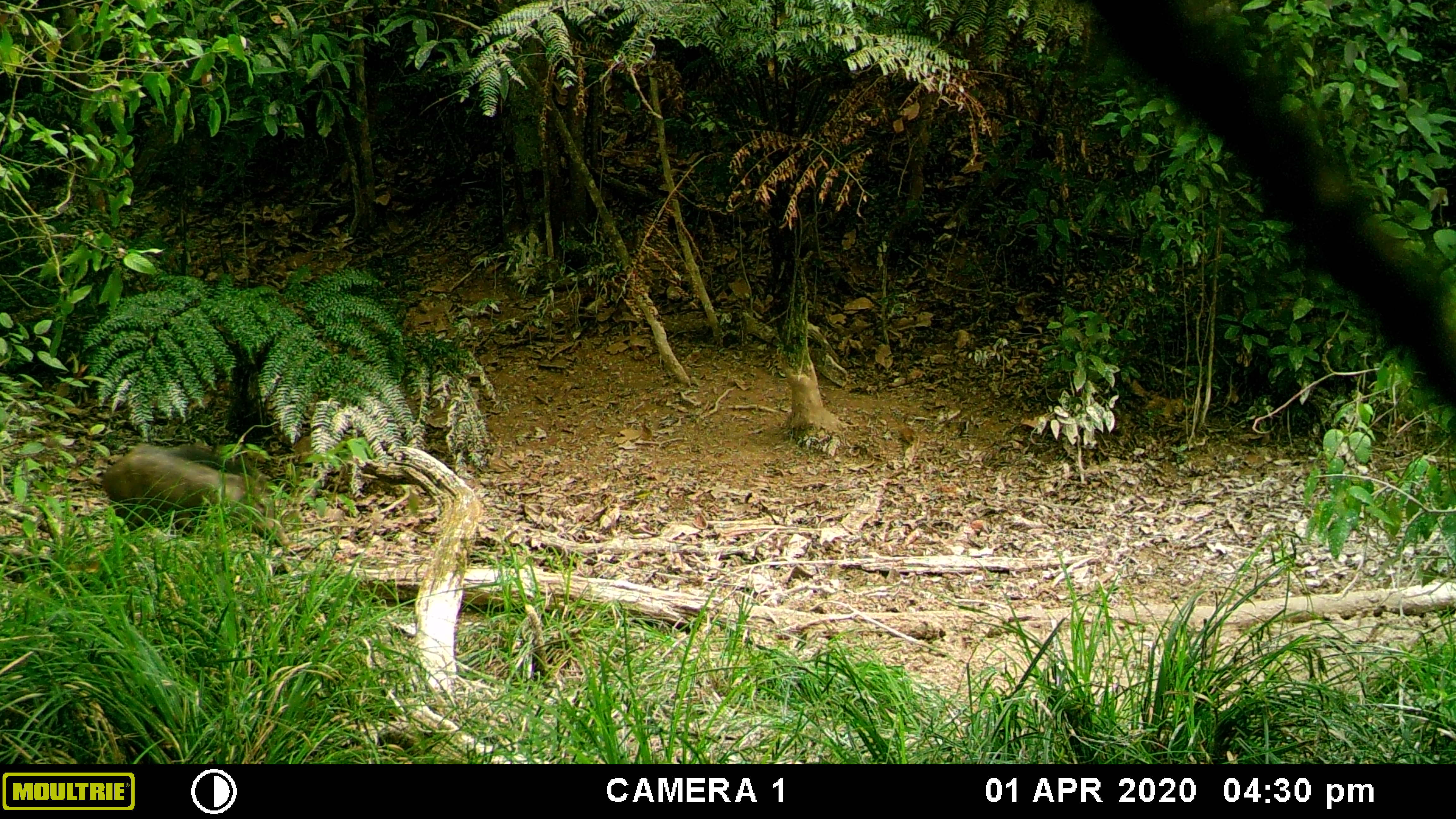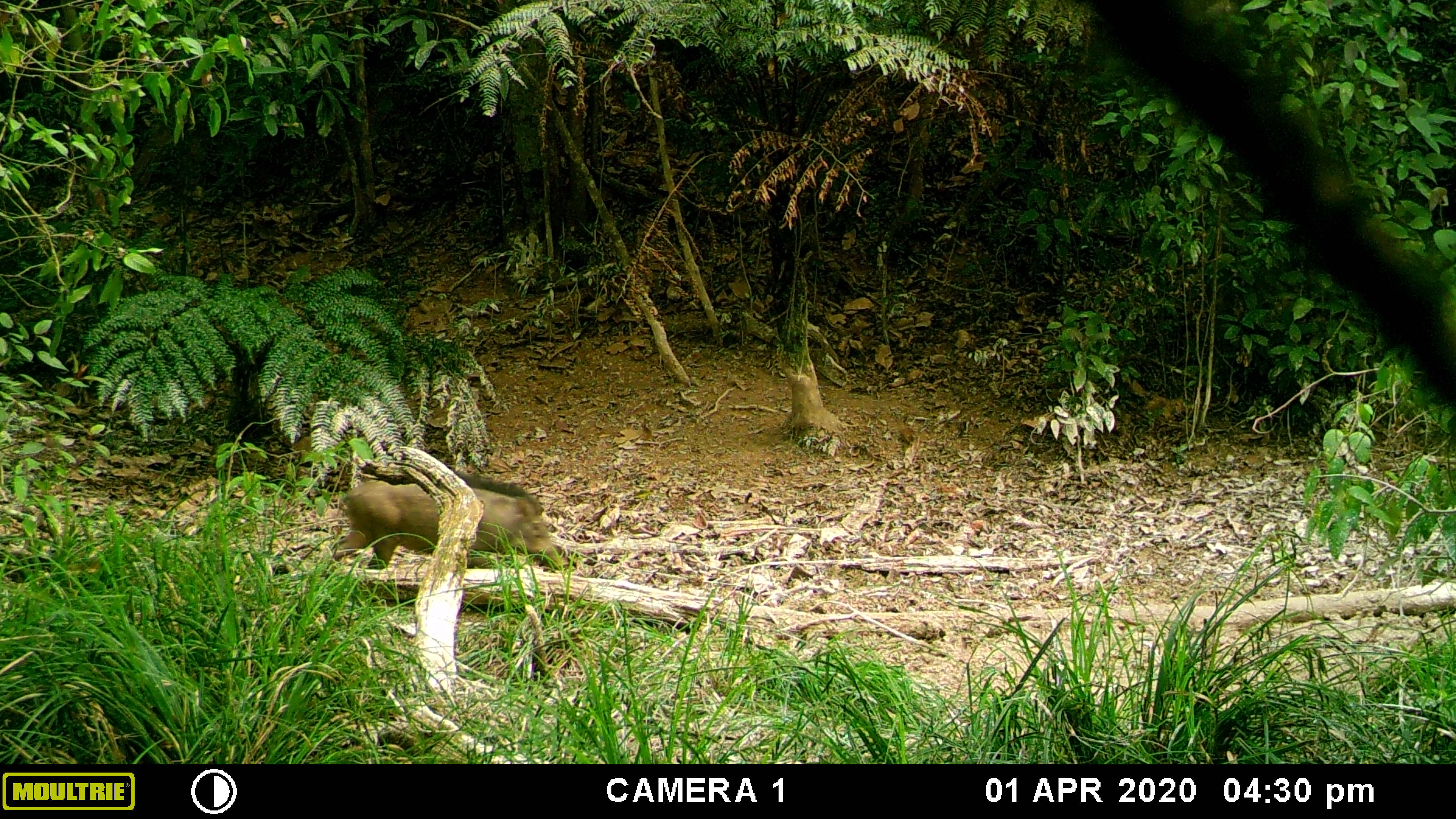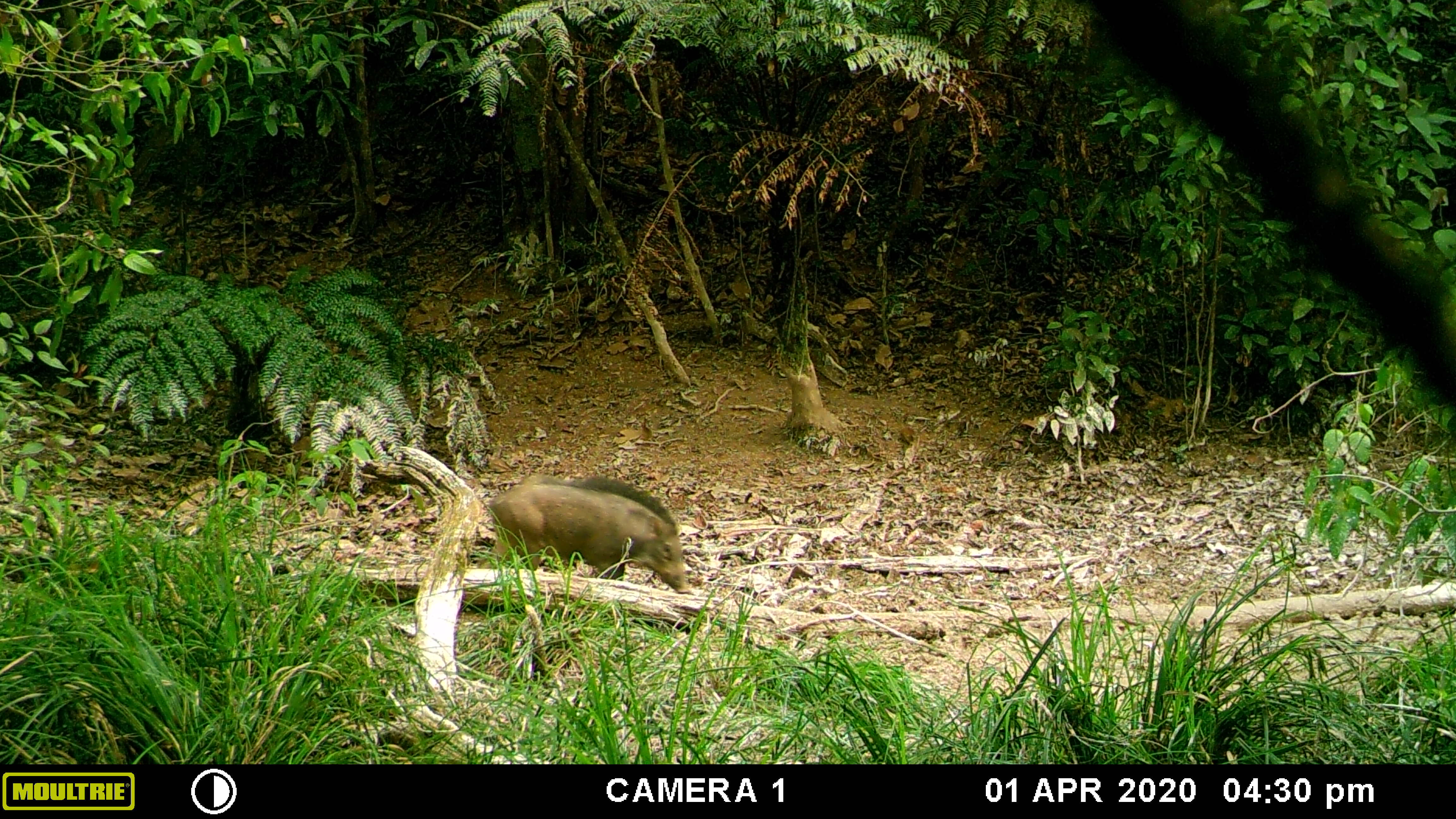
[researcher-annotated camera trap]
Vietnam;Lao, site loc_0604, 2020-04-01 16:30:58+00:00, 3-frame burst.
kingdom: Animalia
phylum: Chordata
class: Mammalia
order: Artiodactyla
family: Suidae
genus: Sus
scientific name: Sus scrofa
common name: eurasian wild pig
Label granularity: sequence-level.